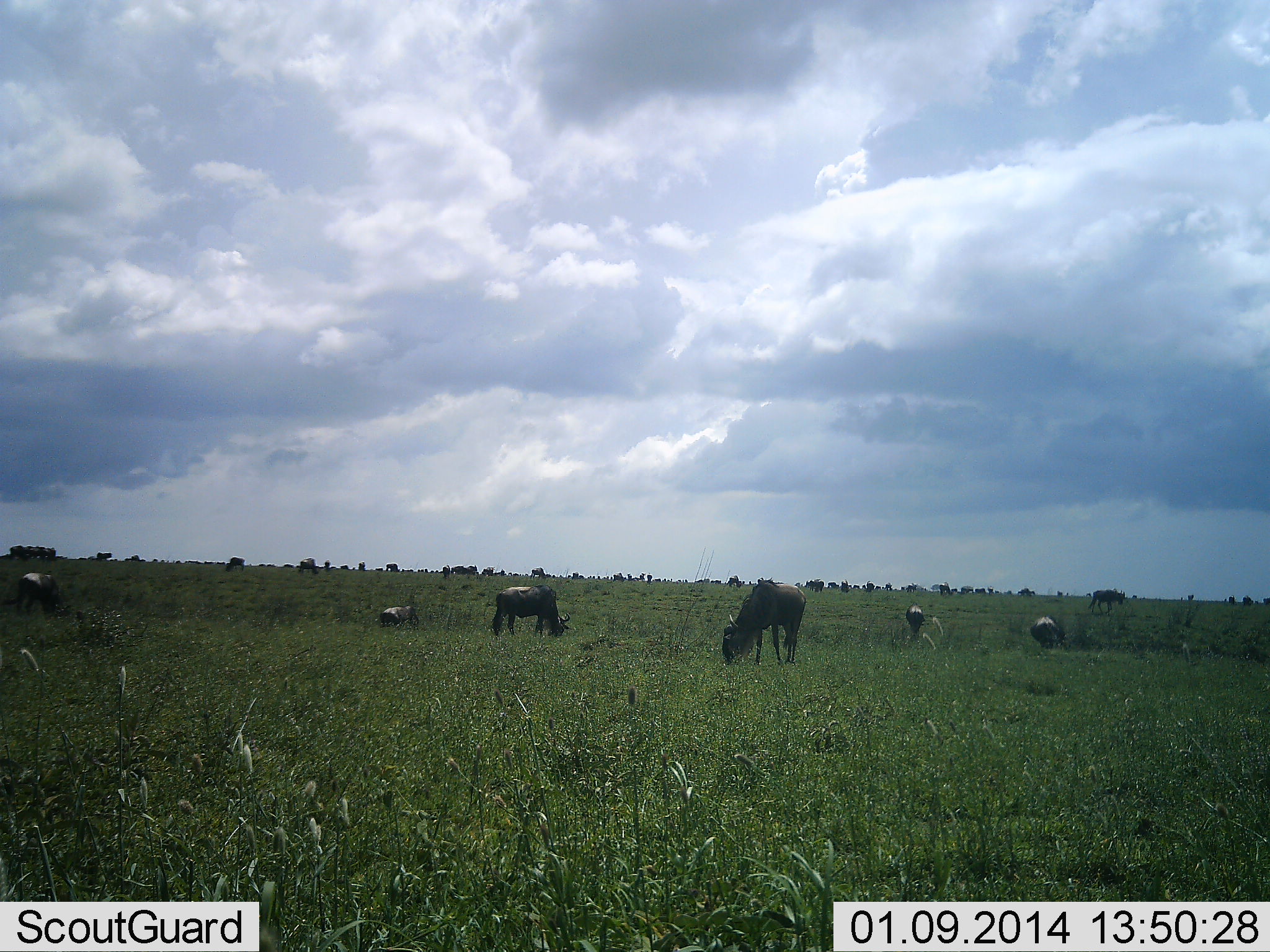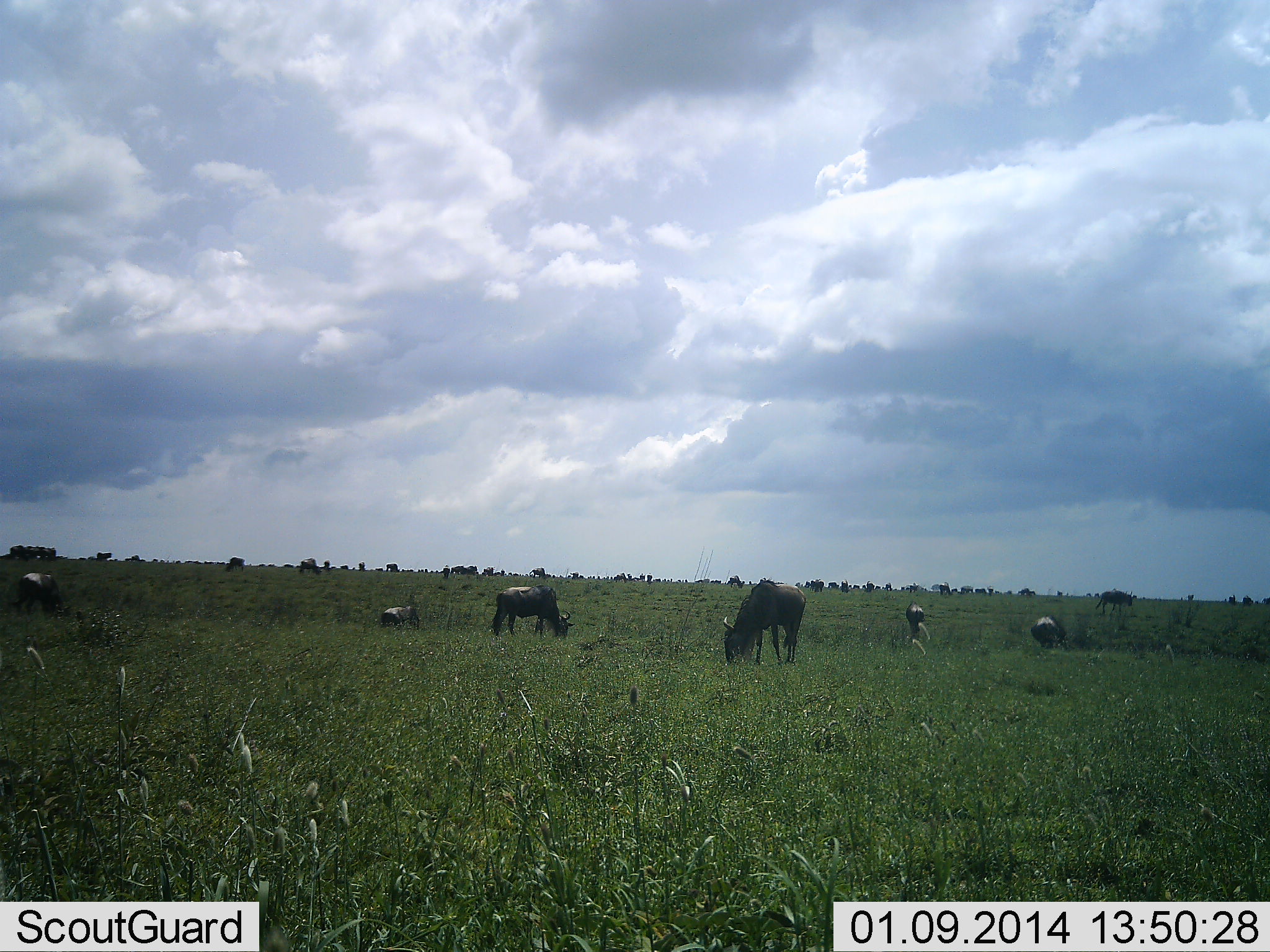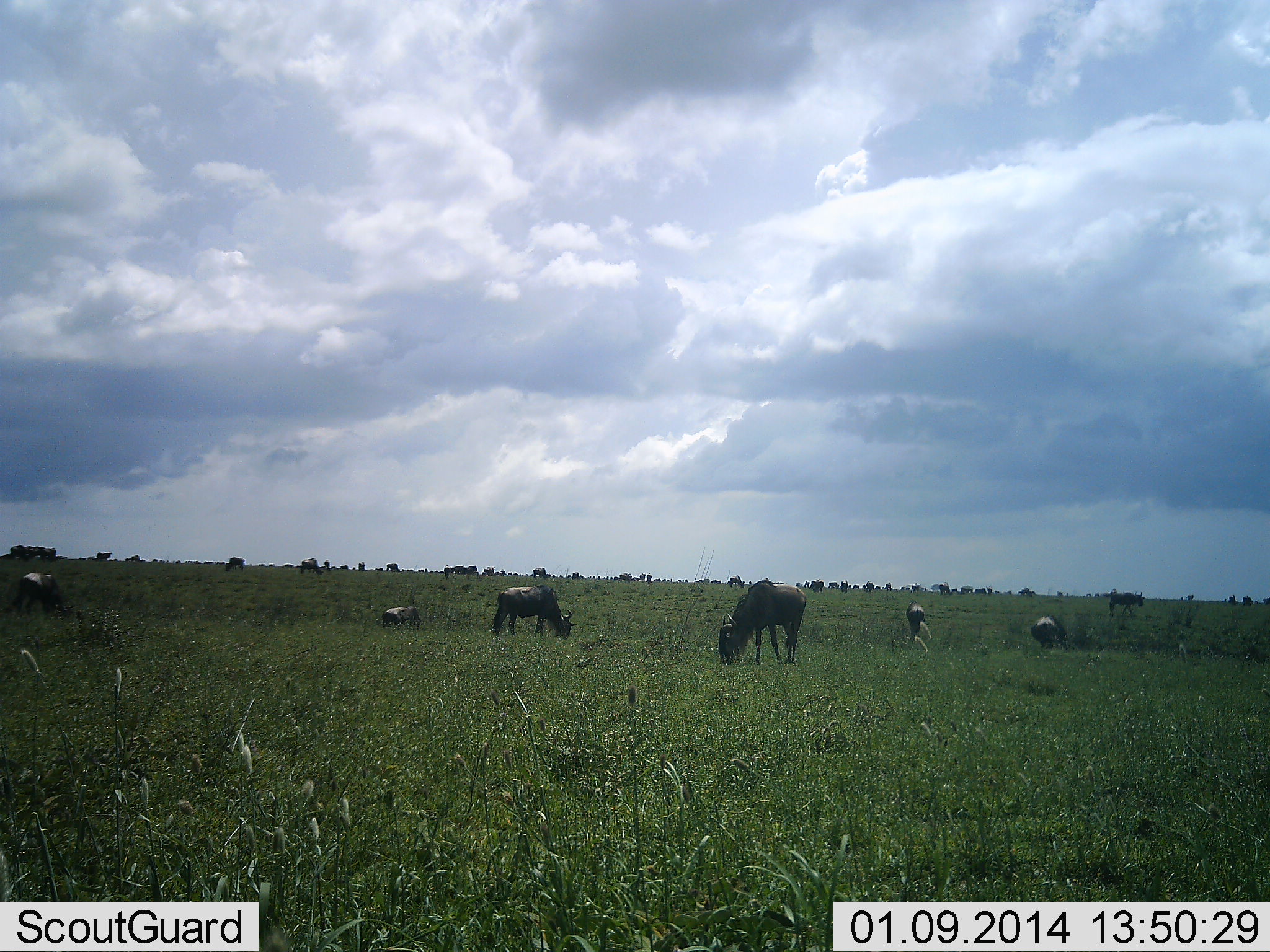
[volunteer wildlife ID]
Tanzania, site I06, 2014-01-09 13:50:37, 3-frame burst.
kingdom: Animalia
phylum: Chordata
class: Mammalia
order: Artiodactyla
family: Bovidae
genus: Connochaetes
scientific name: Connochaetes taurinus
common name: blue wildebeest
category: wildebeest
Wildebeest (blue wildebeest) (Connochaetes taurinus), count 11-50. Behavior (volunteer vote fractions): standing 55%, resting 9%, moving 9%, interacting 0%. Young present (vote fraction): 0%. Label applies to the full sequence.